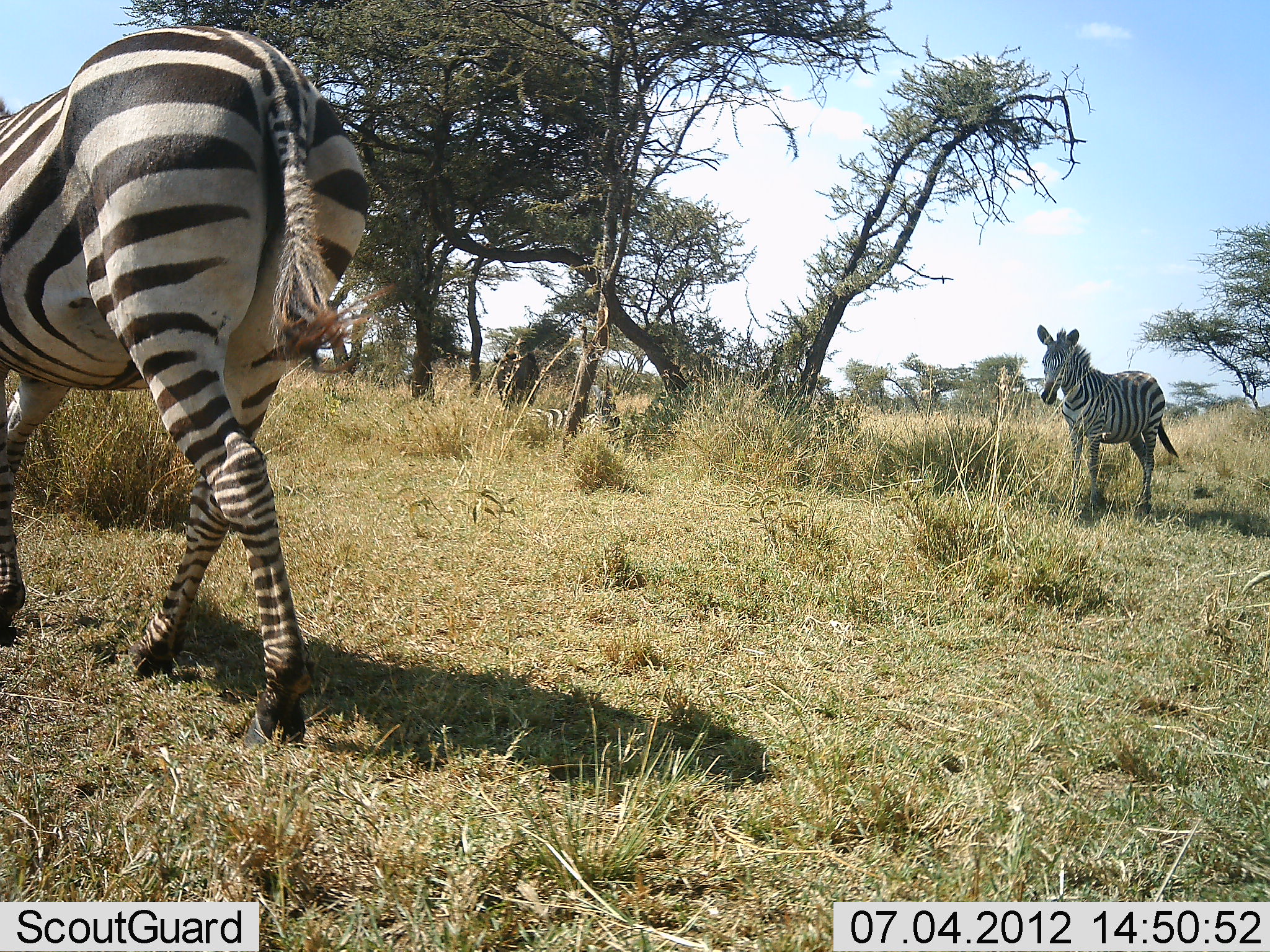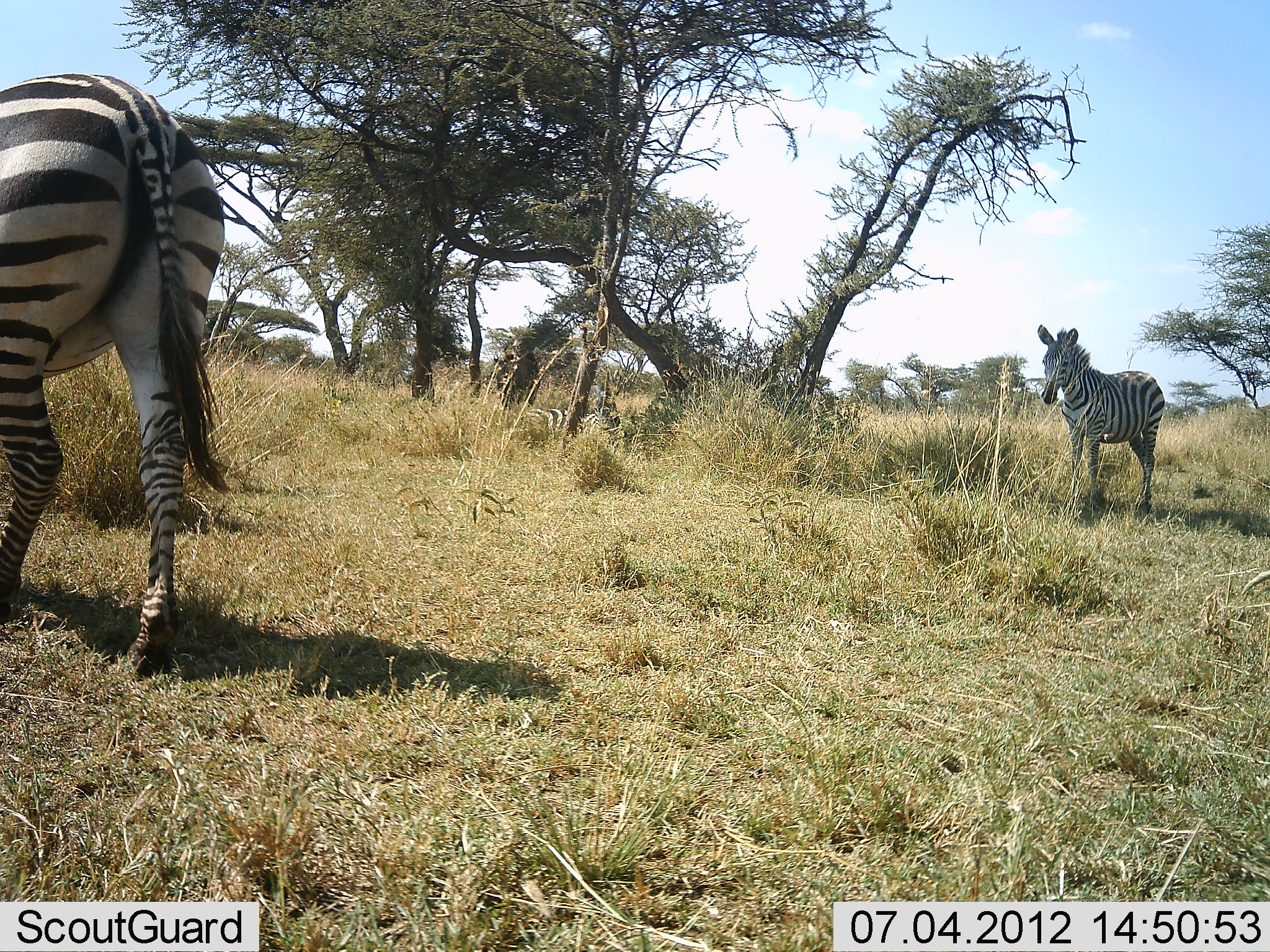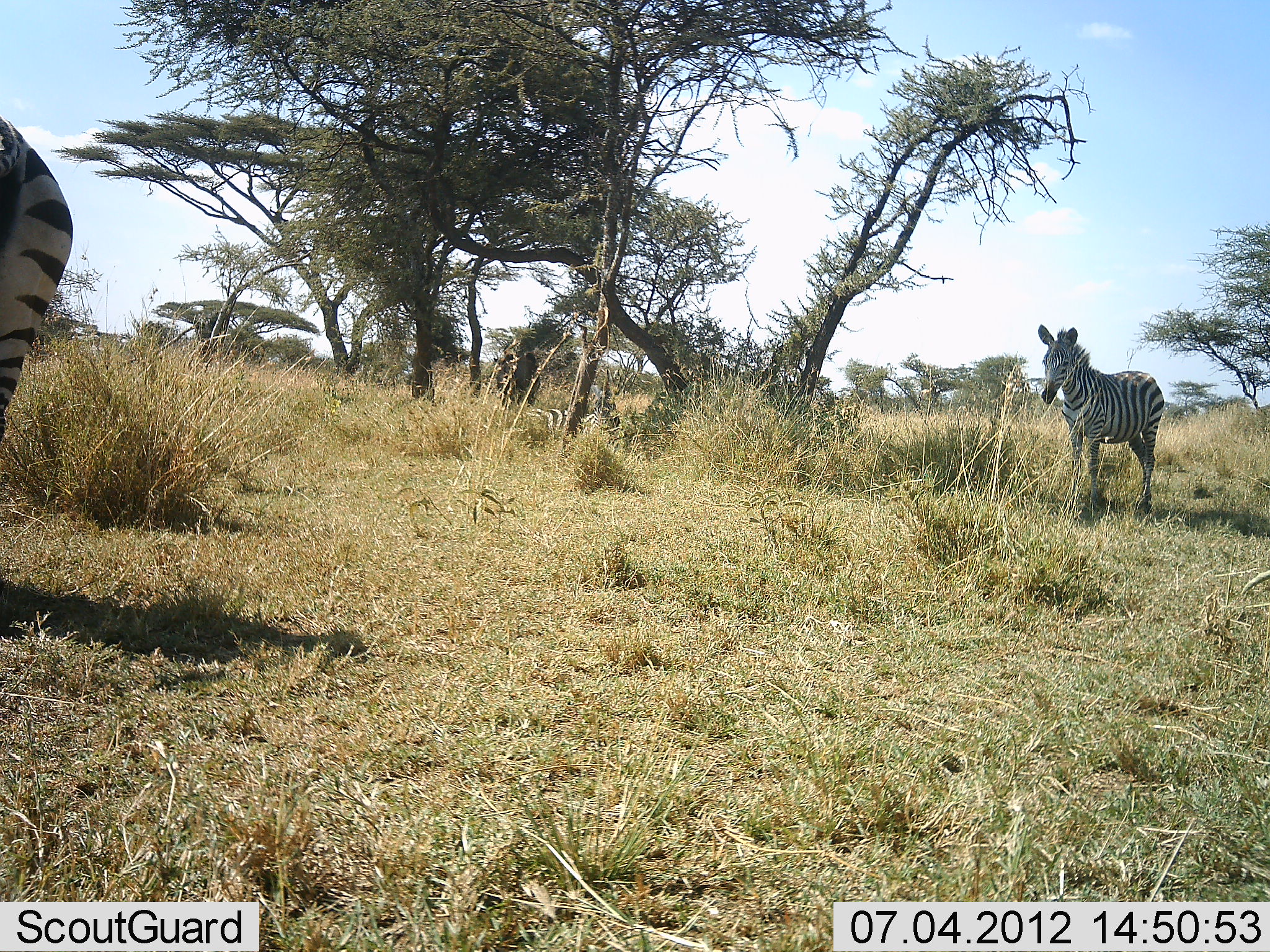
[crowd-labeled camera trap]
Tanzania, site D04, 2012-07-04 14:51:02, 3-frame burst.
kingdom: Animalia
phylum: Chordata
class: Mammalia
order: Perissodactyla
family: Equidae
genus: Equus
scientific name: Equus quagga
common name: plains zebra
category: zebra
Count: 3.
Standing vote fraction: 100%.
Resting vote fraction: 45%.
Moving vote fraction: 91%.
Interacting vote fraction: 0%.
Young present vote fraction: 36%.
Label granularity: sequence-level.